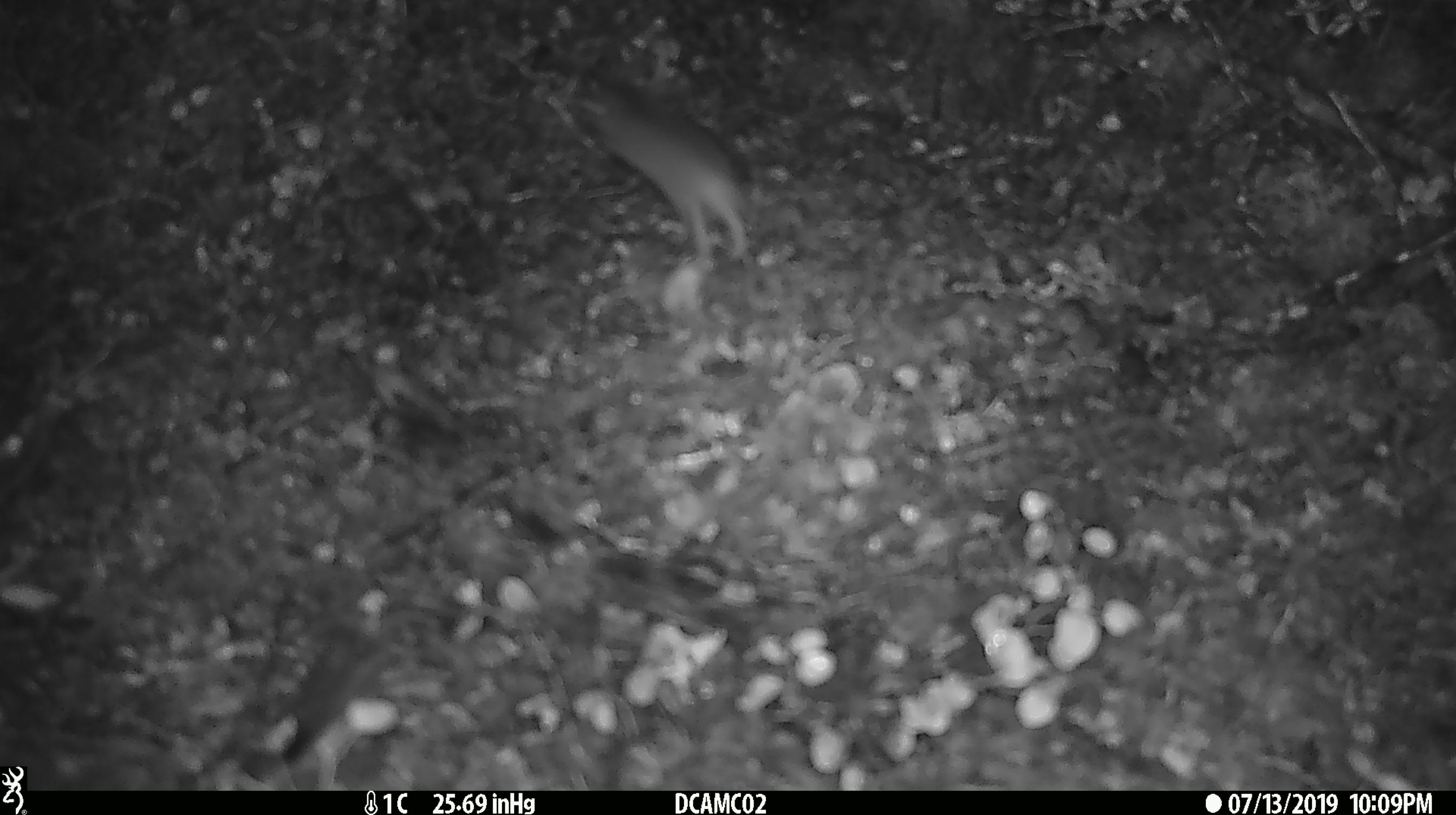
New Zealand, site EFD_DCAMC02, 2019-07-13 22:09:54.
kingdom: Animalia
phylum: Chordata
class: Mammalia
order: Rodentia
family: Muridae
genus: Mus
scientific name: Mus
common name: mouse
Mouse (Mus).